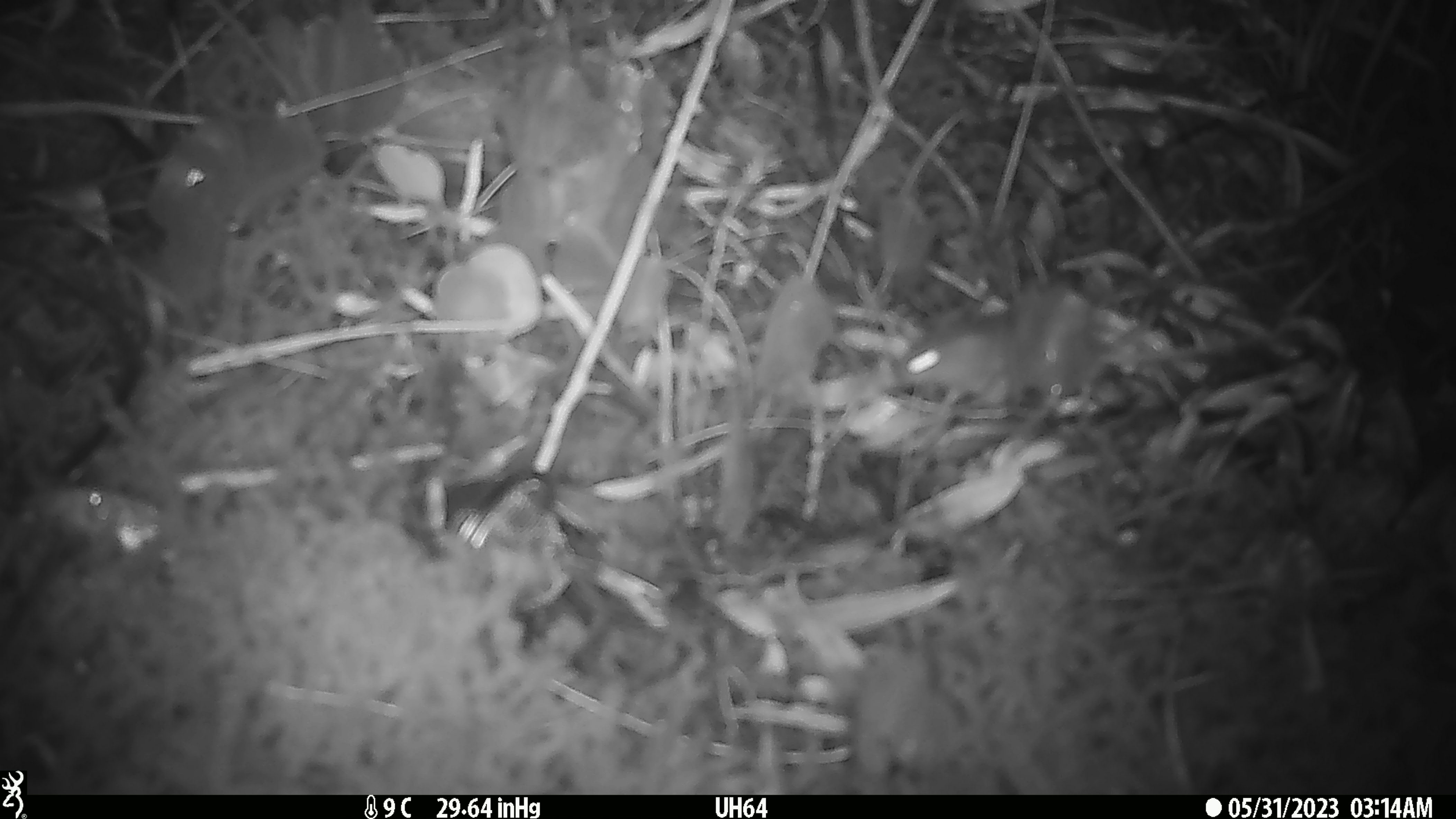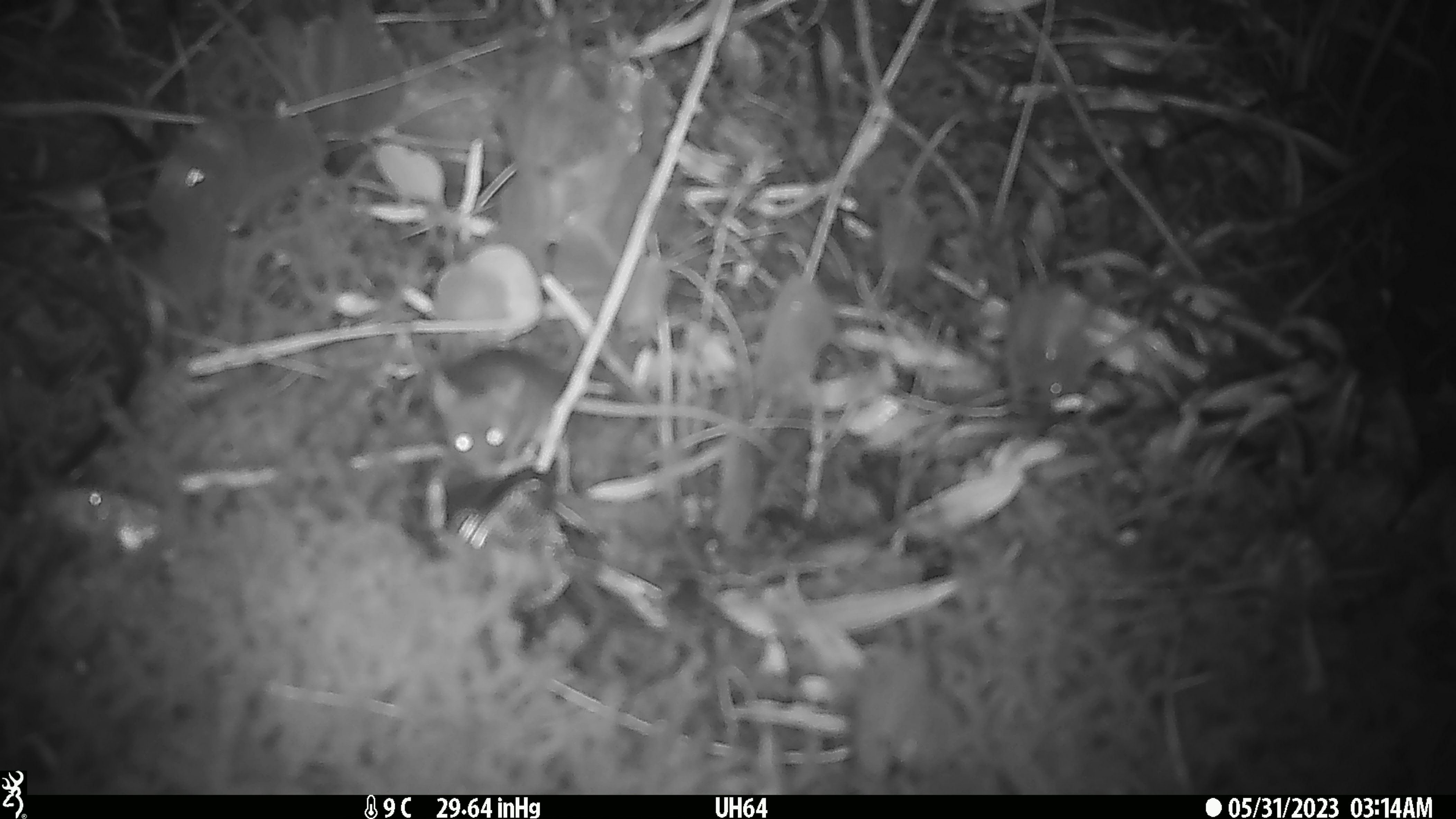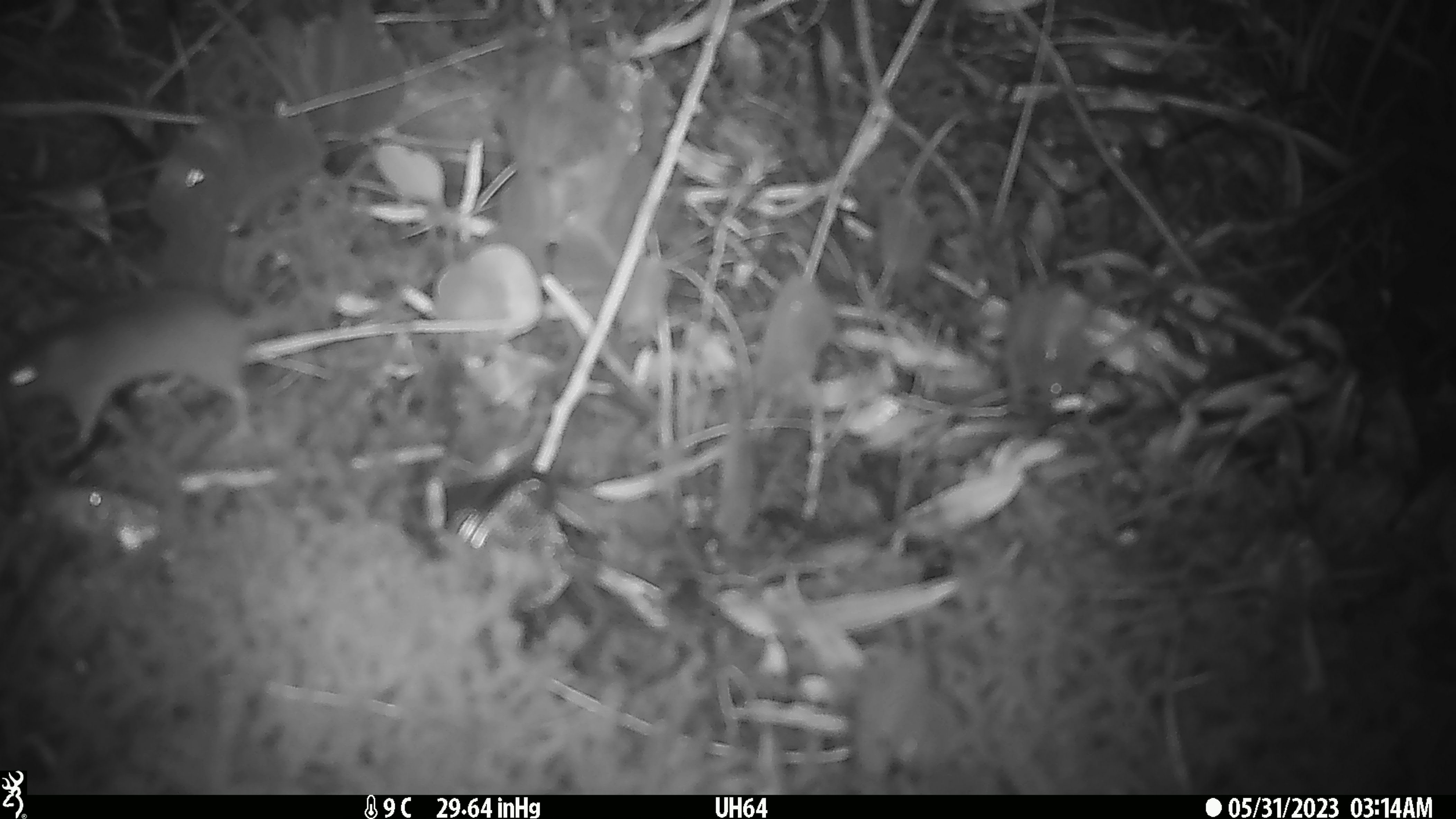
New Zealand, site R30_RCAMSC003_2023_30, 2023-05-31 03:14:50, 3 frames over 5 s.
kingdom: Animalia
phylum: Chordata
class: Mammalia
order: Rodentia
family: Muridae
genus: Mus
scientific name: Mus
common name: mouse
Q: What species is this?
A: Mouse (Mus).